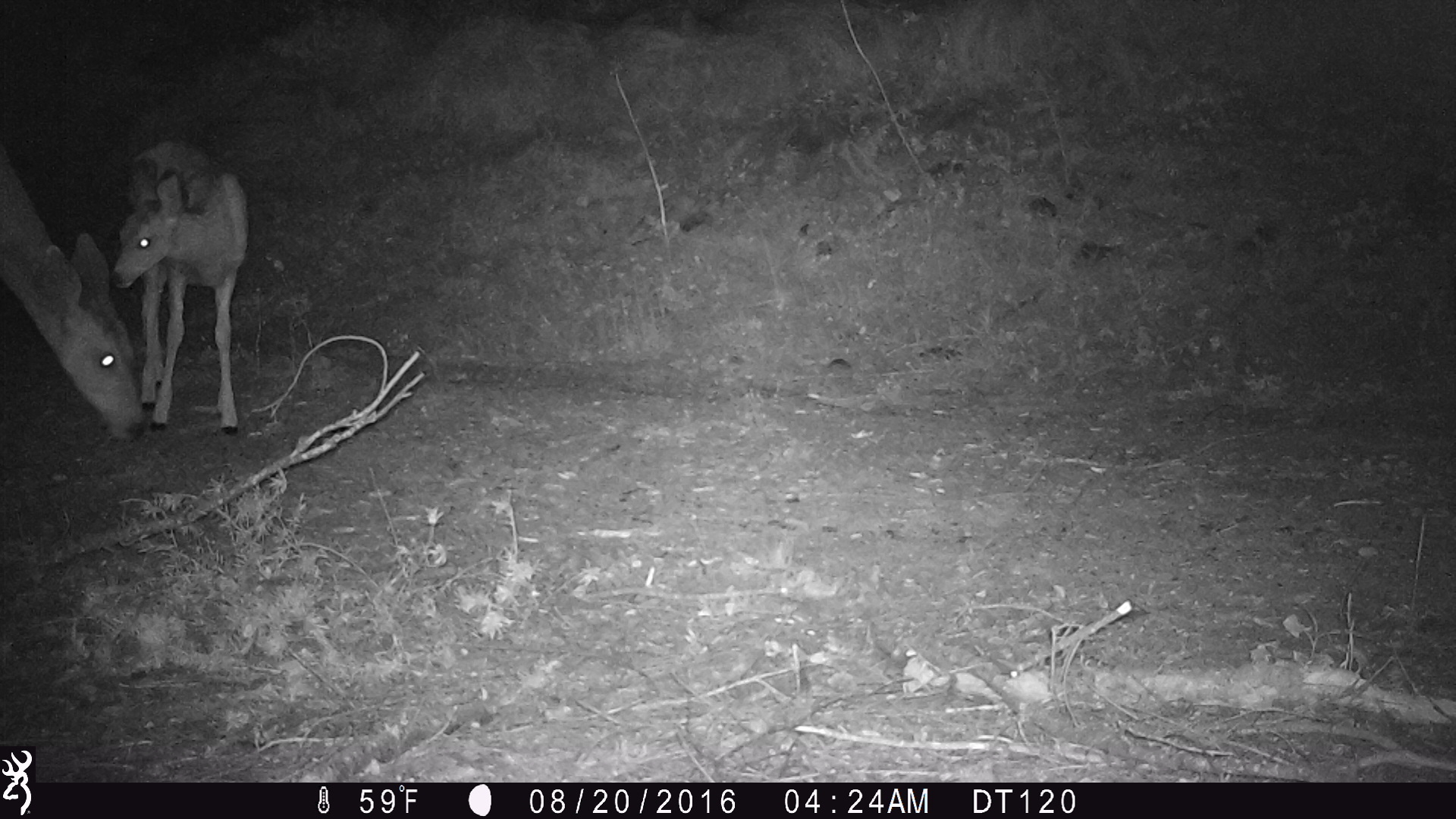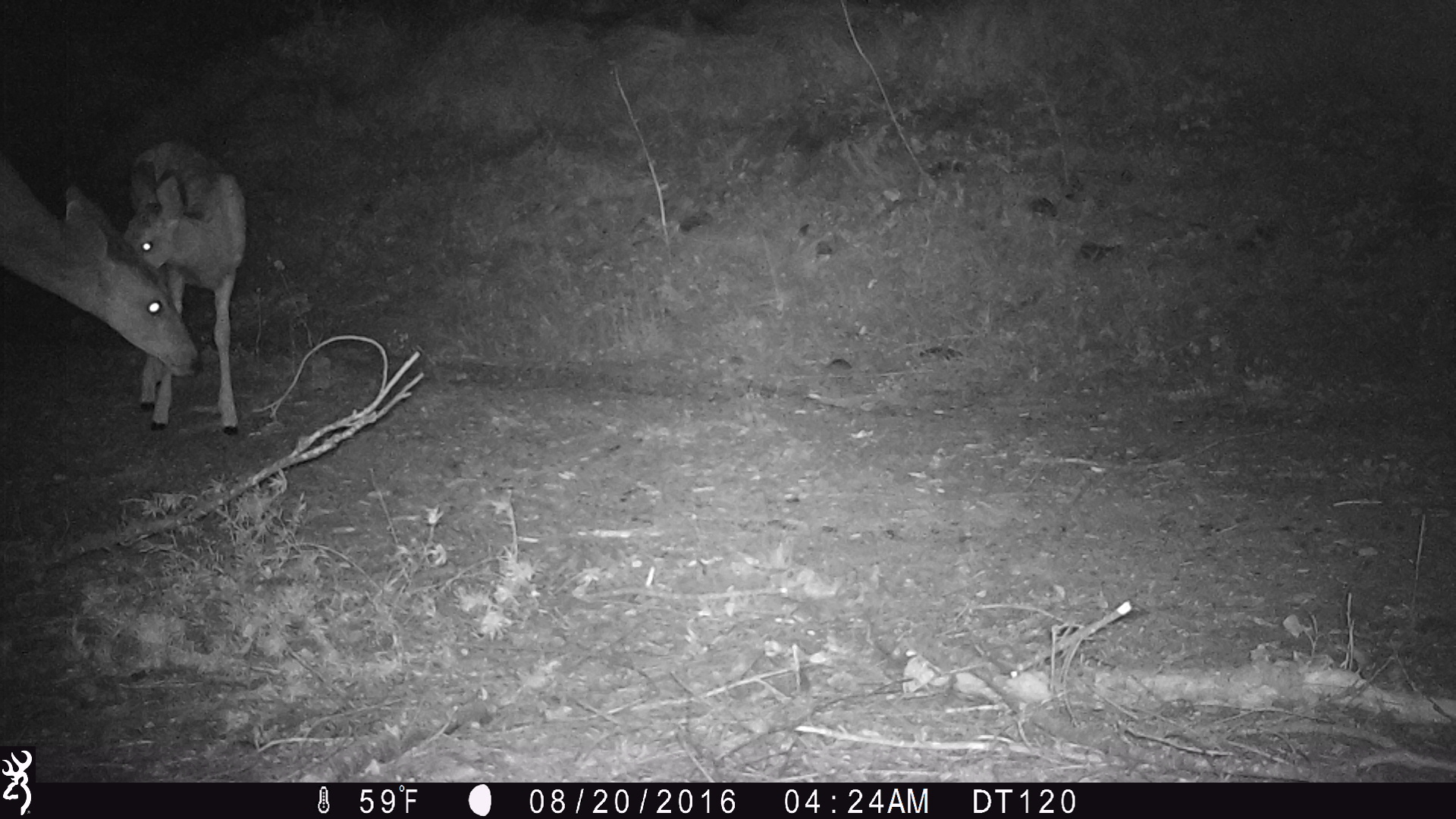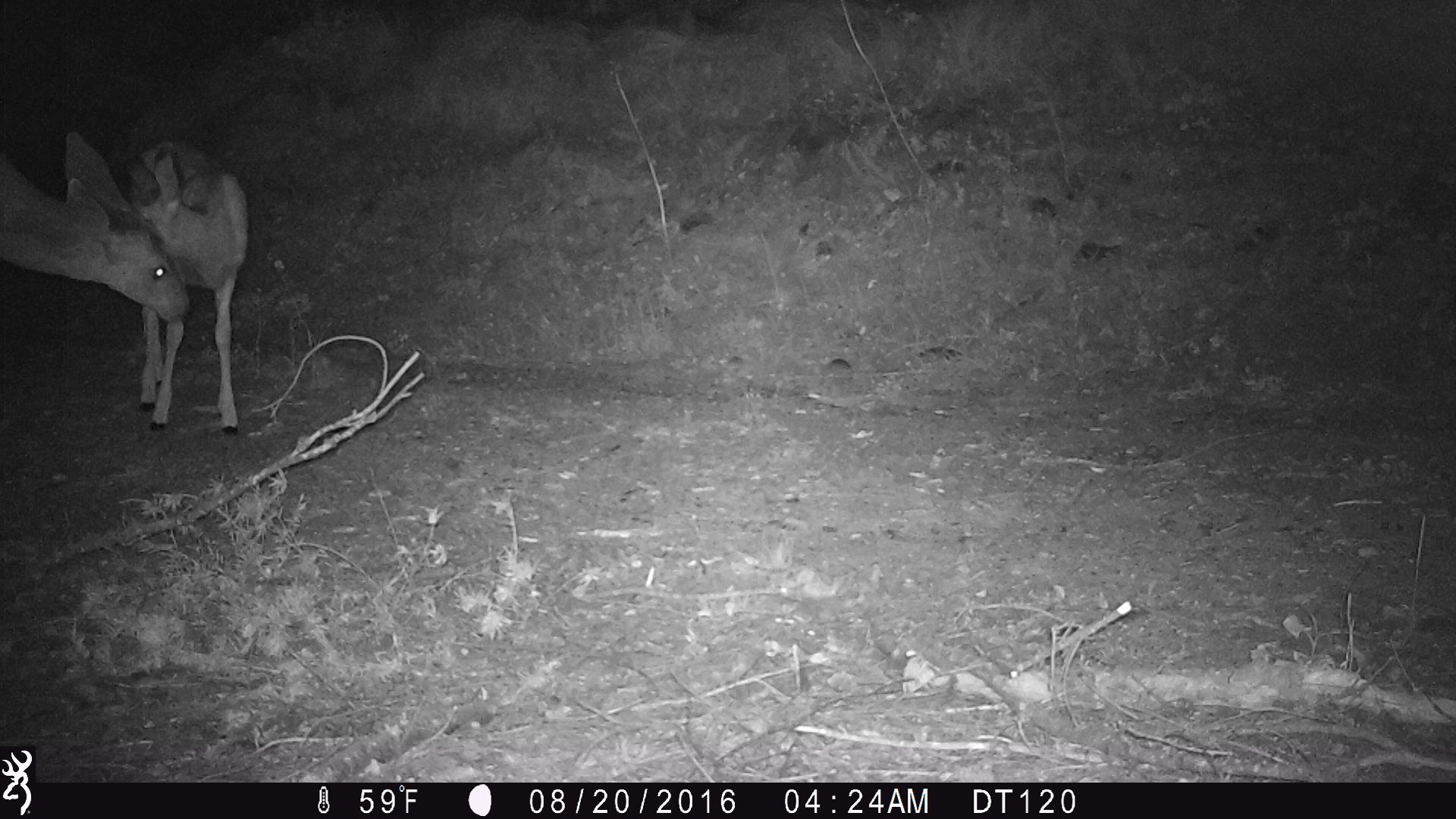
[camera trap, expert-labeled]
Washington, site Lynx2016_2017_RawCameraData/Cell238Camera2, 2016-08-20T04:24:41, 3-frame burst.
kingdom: Animalia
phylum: Chordata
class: Mammalia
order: Artiodactyla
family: Cervidae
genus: Odocoileus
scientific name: Odocoileus hemionus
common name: mule deer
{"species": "Odocoileus hemionus (mule deer)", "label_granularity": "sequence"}